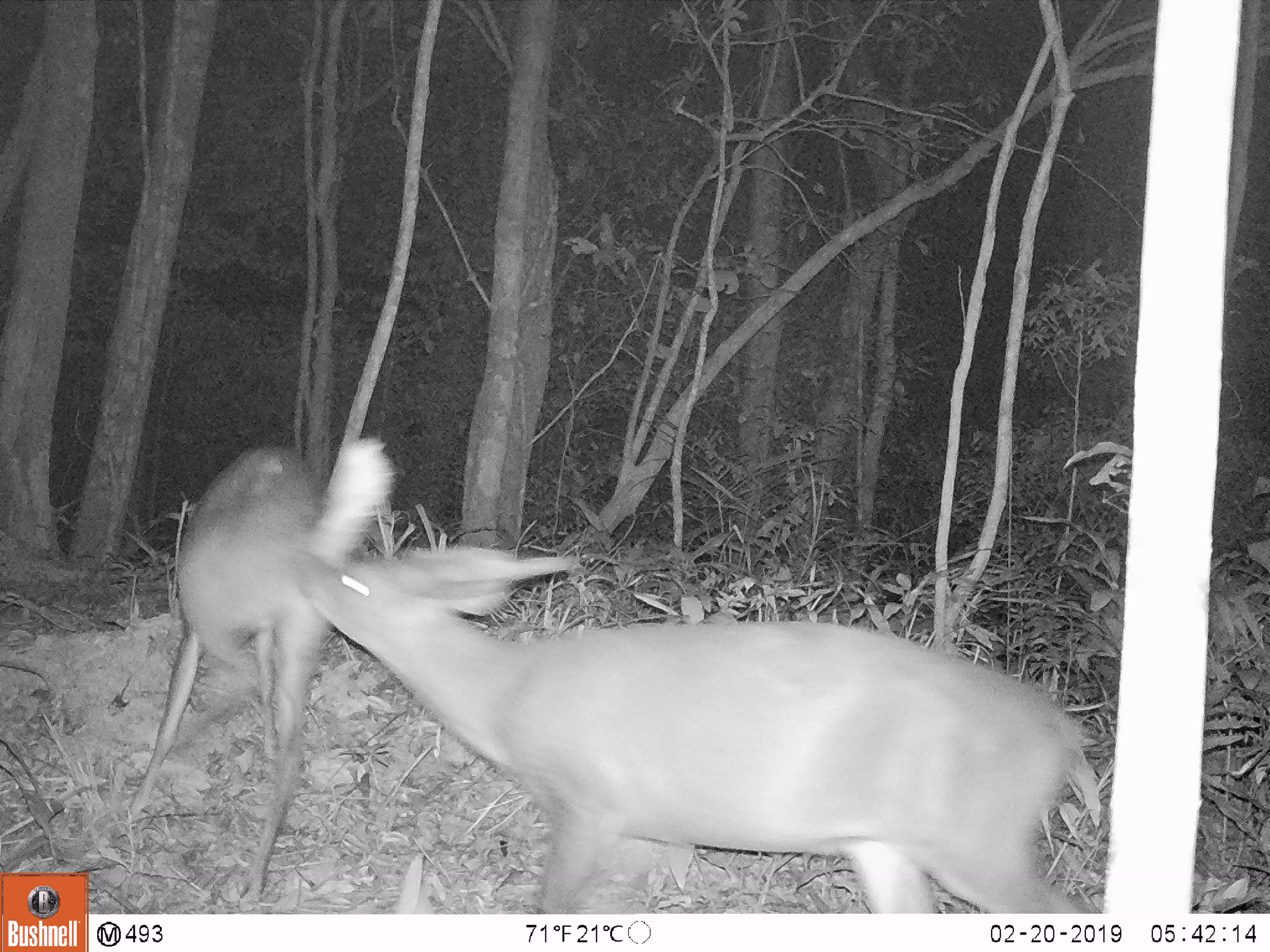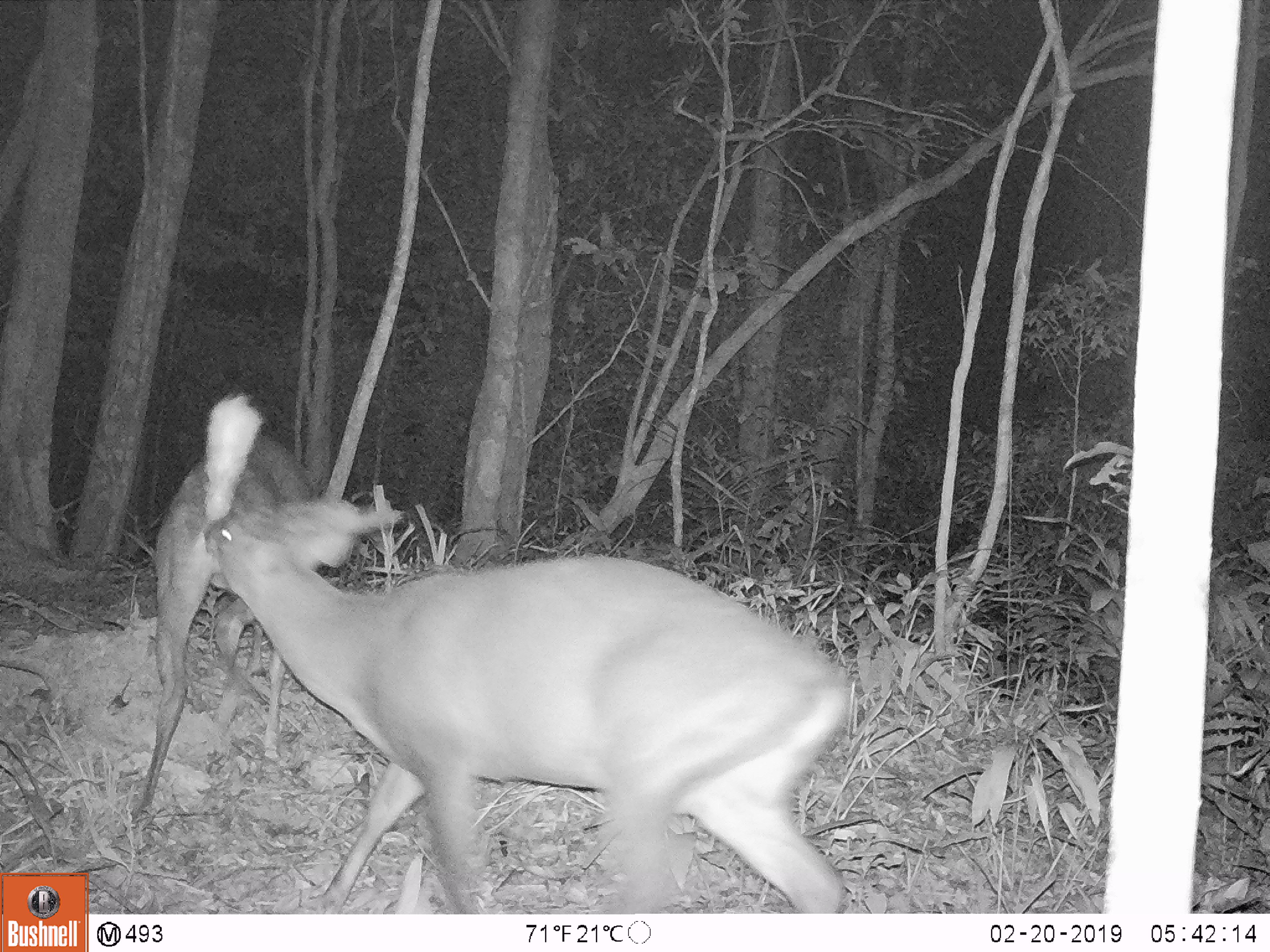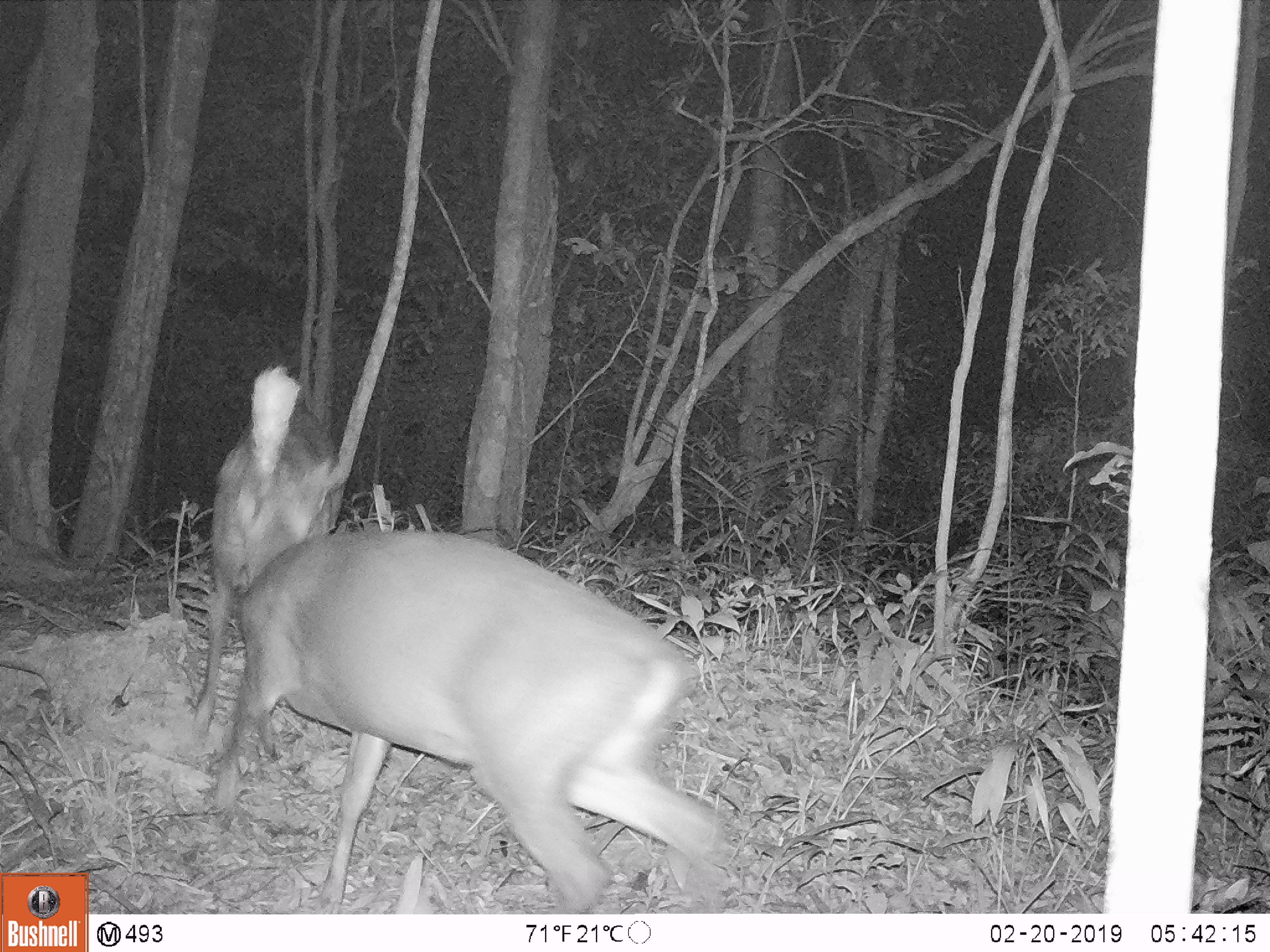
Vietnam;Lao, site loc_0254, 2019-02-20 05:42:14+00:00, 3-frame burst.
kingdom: Animalia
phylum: Chordata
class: Mammalia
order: Artiodactyla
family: Cervidae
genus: Muntiacus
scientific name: Muntiacus vuquangensis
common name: large-antlered muntjac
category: large antlered muntjac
Large antlered muntjac (large-antlered muntjac) (Muntiacus vuquangensis). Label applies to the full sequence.